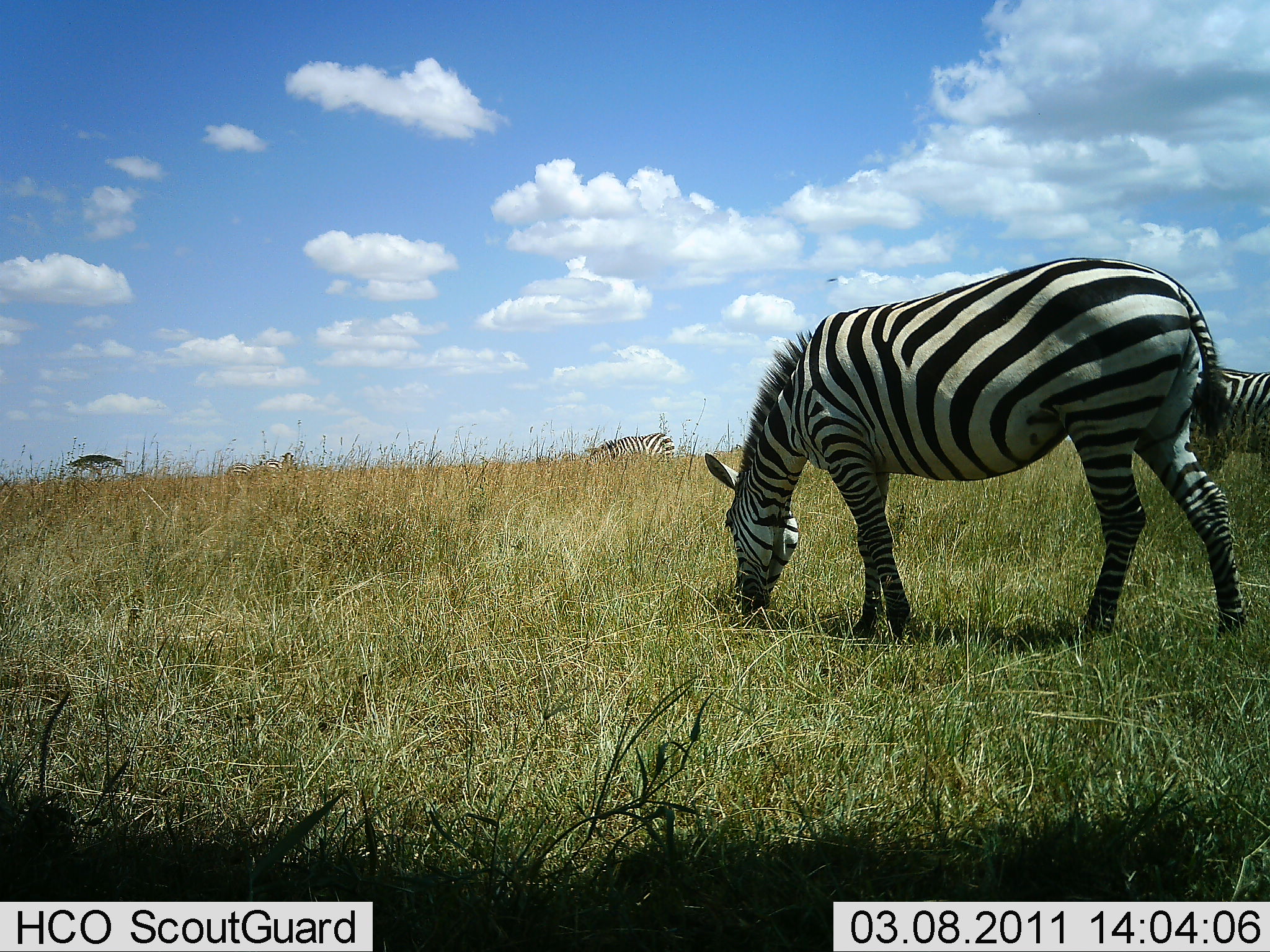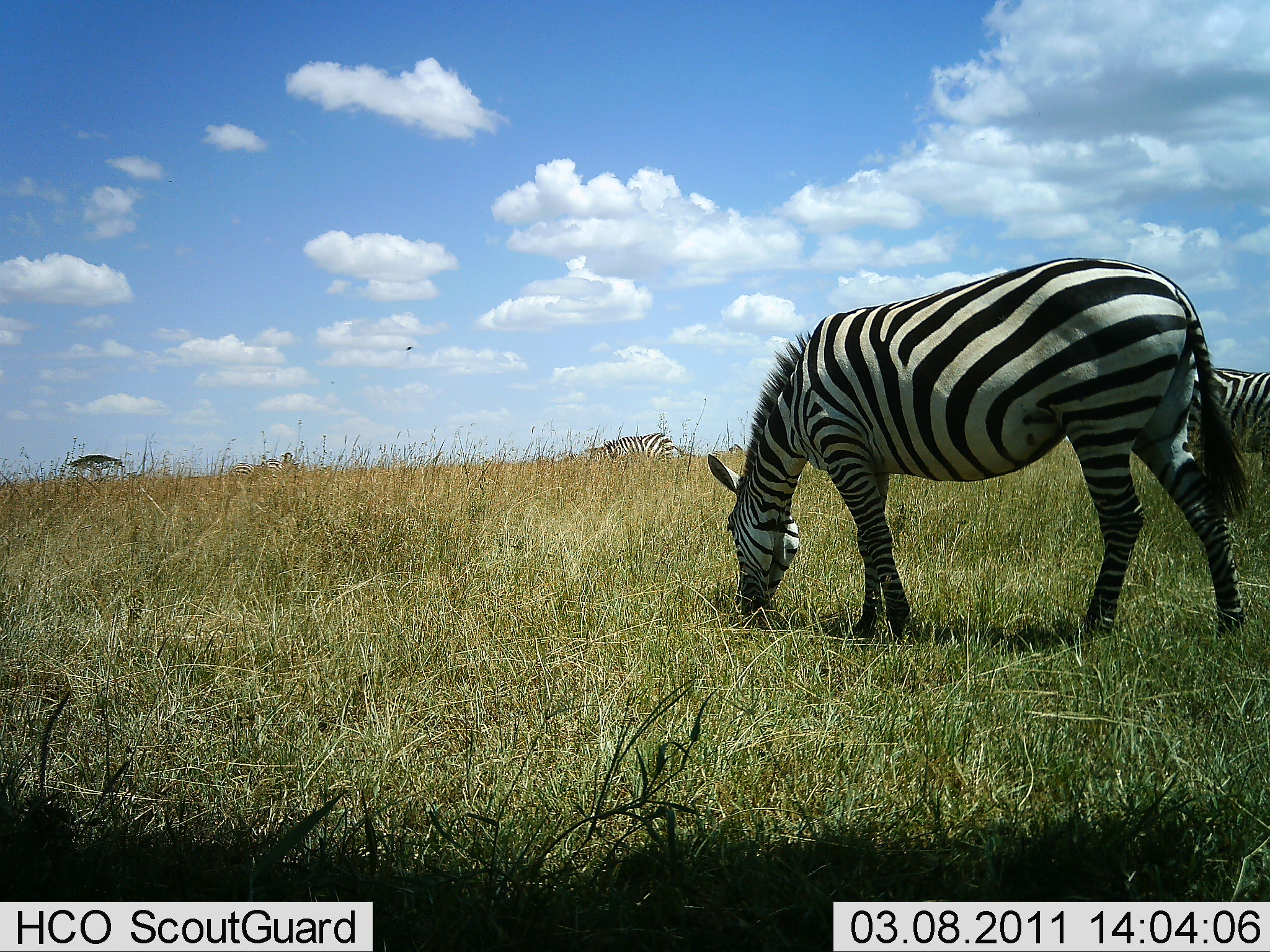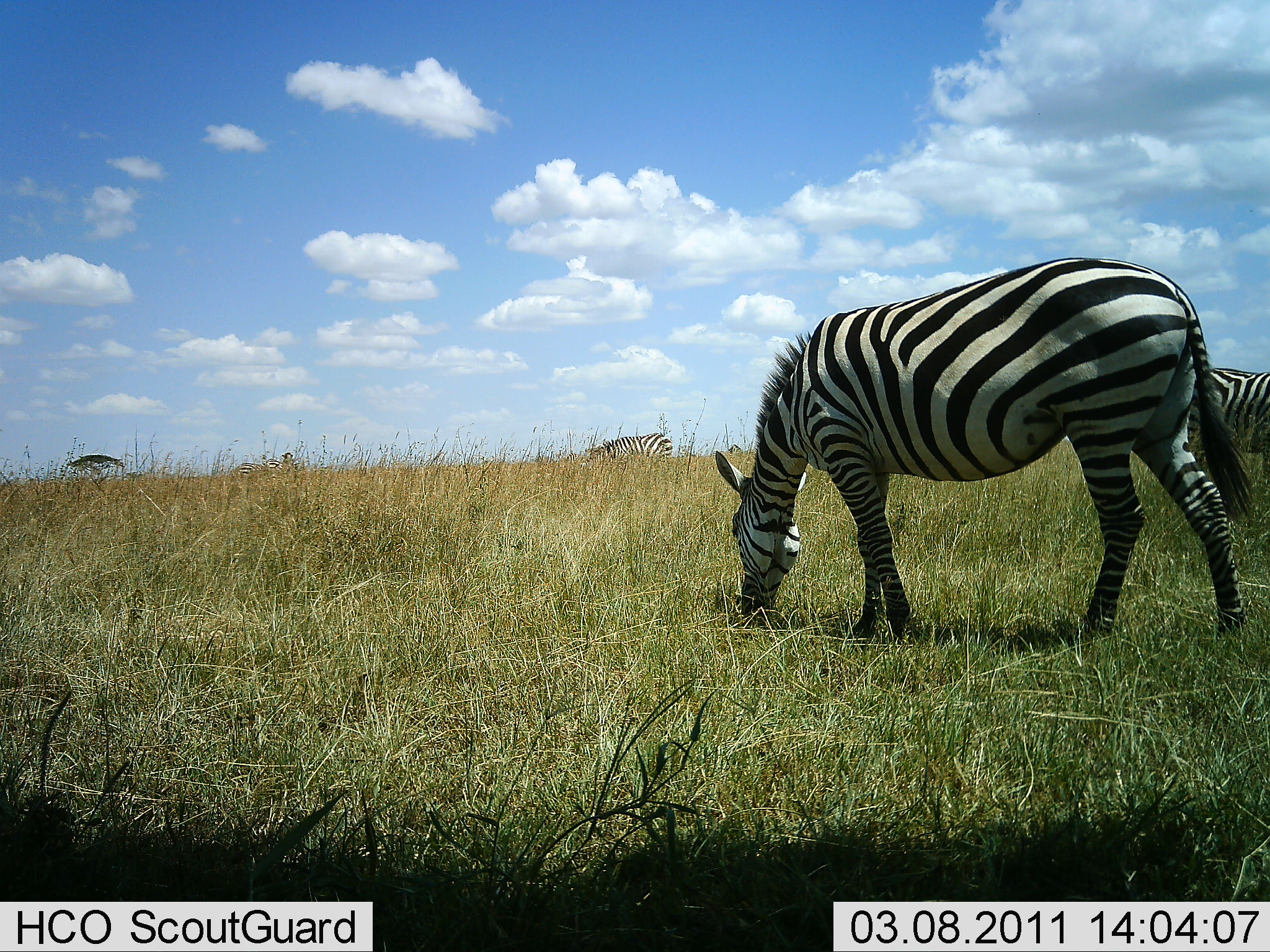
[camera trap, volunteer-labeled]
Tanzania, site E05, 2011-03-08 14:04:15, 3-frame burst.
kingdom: Animalia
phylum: Chordata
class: Mammalia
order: Perissodactyla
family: Equidae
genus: Equus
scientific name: Equus quagga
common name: plains zebra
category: zebra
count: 3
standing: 40%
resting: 0%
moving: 0%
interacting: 0%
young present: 0%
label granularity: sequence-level